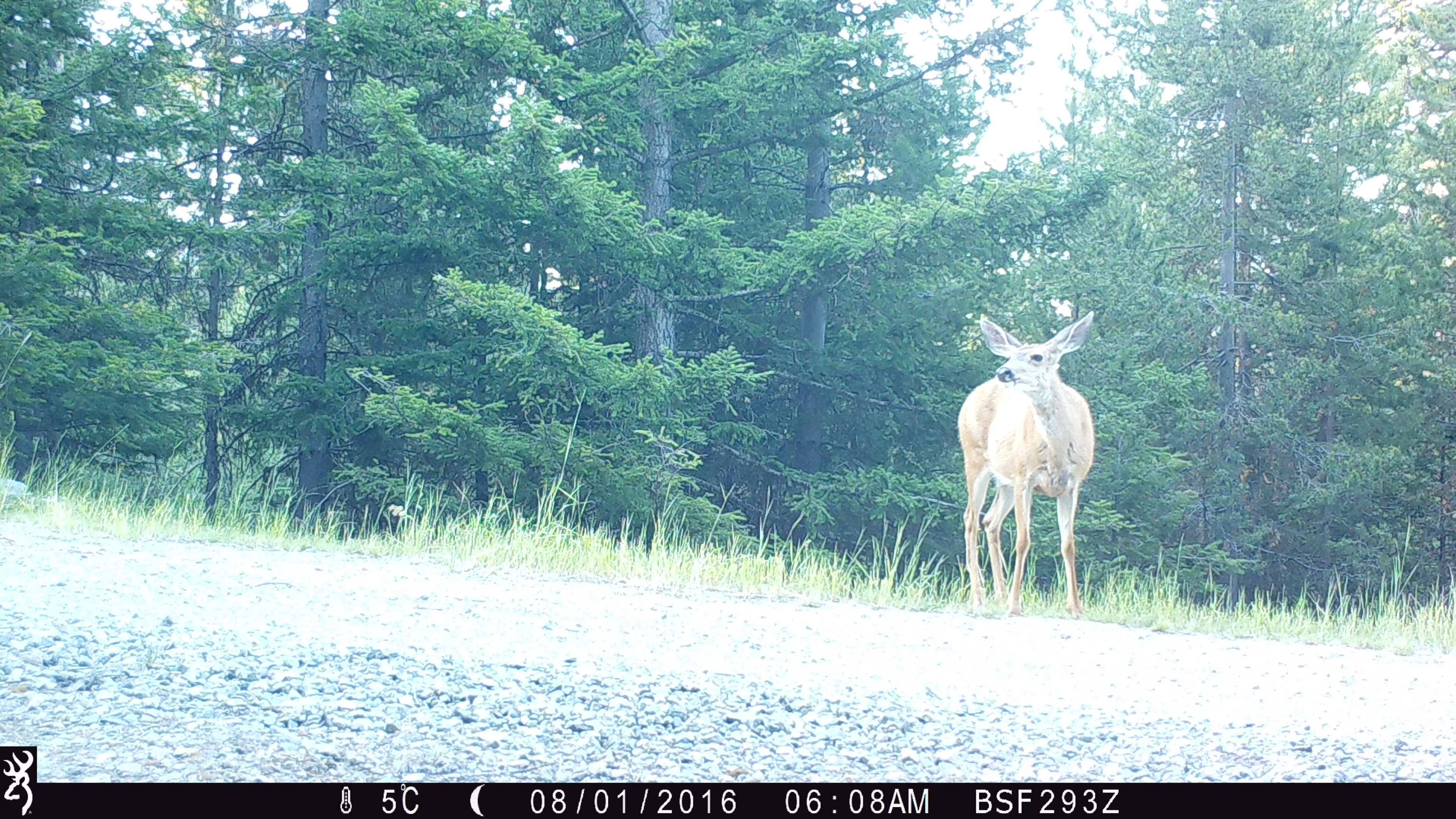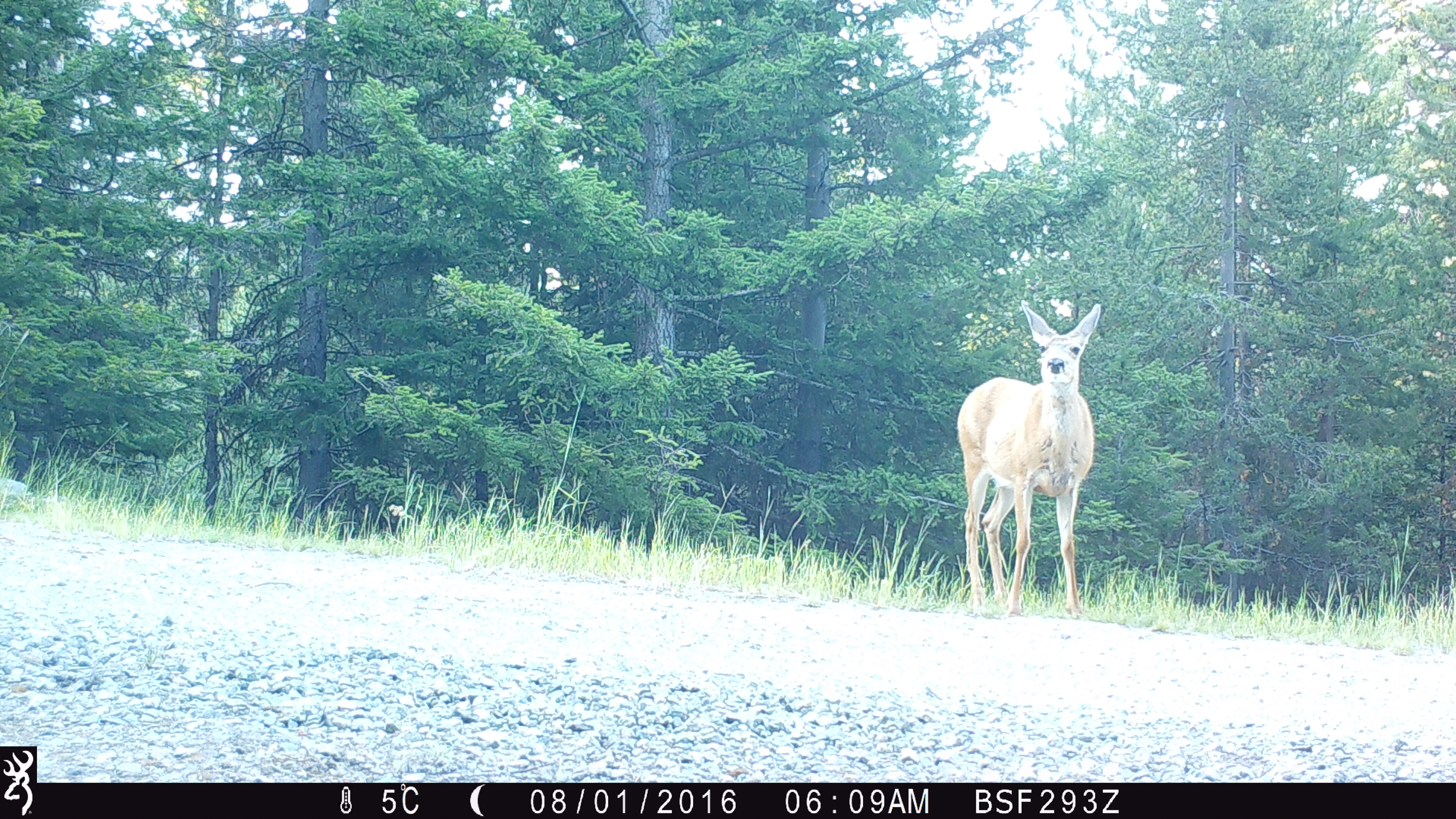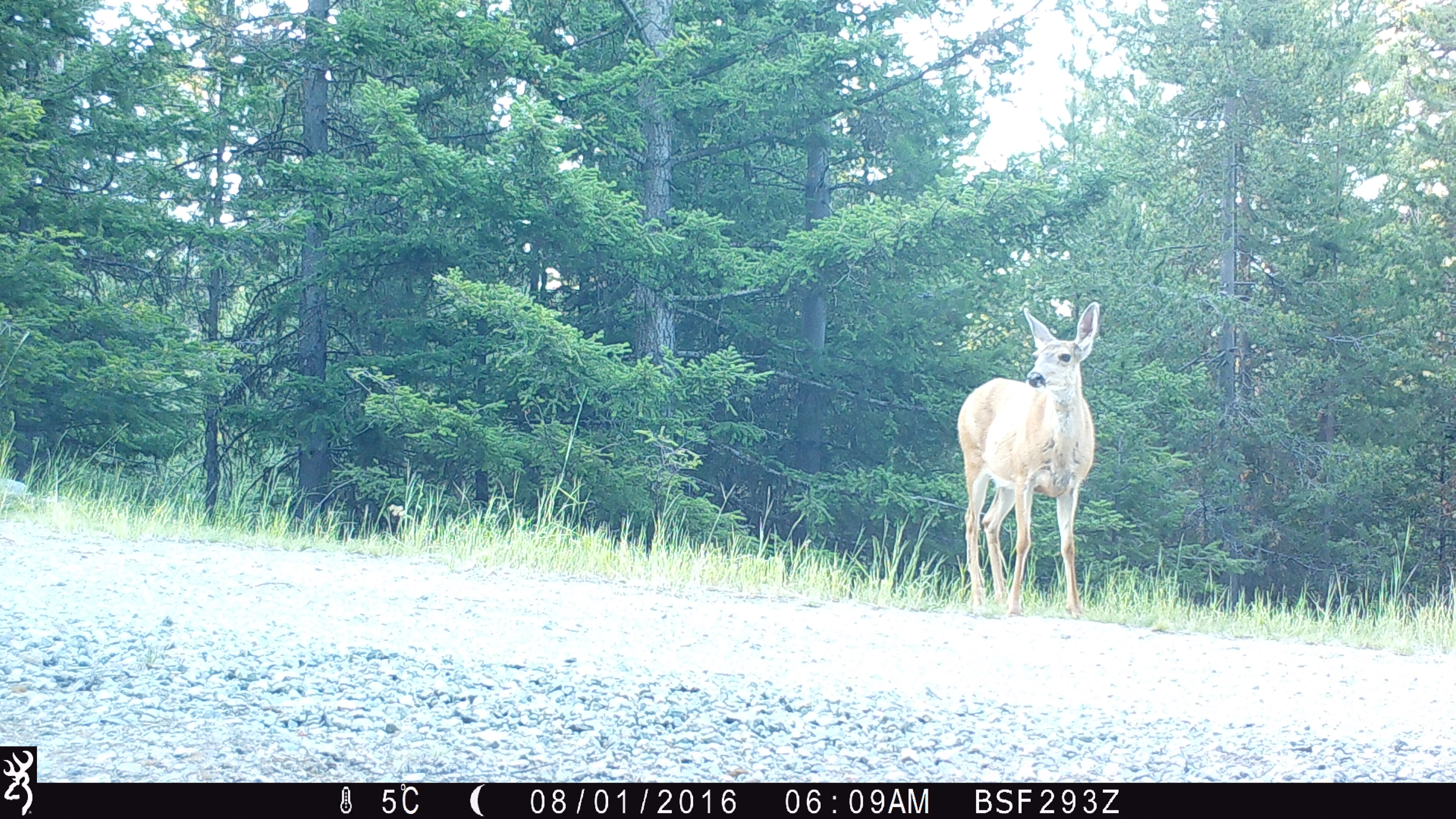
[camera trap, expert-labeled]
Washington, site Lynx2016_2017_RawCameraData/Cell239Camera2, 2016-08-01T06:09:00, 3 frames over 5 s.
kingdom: Animalia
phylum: Chordata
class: Mammalia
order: Artiodactyla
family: Cervidae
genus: Odocoileus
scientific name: Odocoileus hemionus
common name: mule deer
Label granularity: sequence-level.